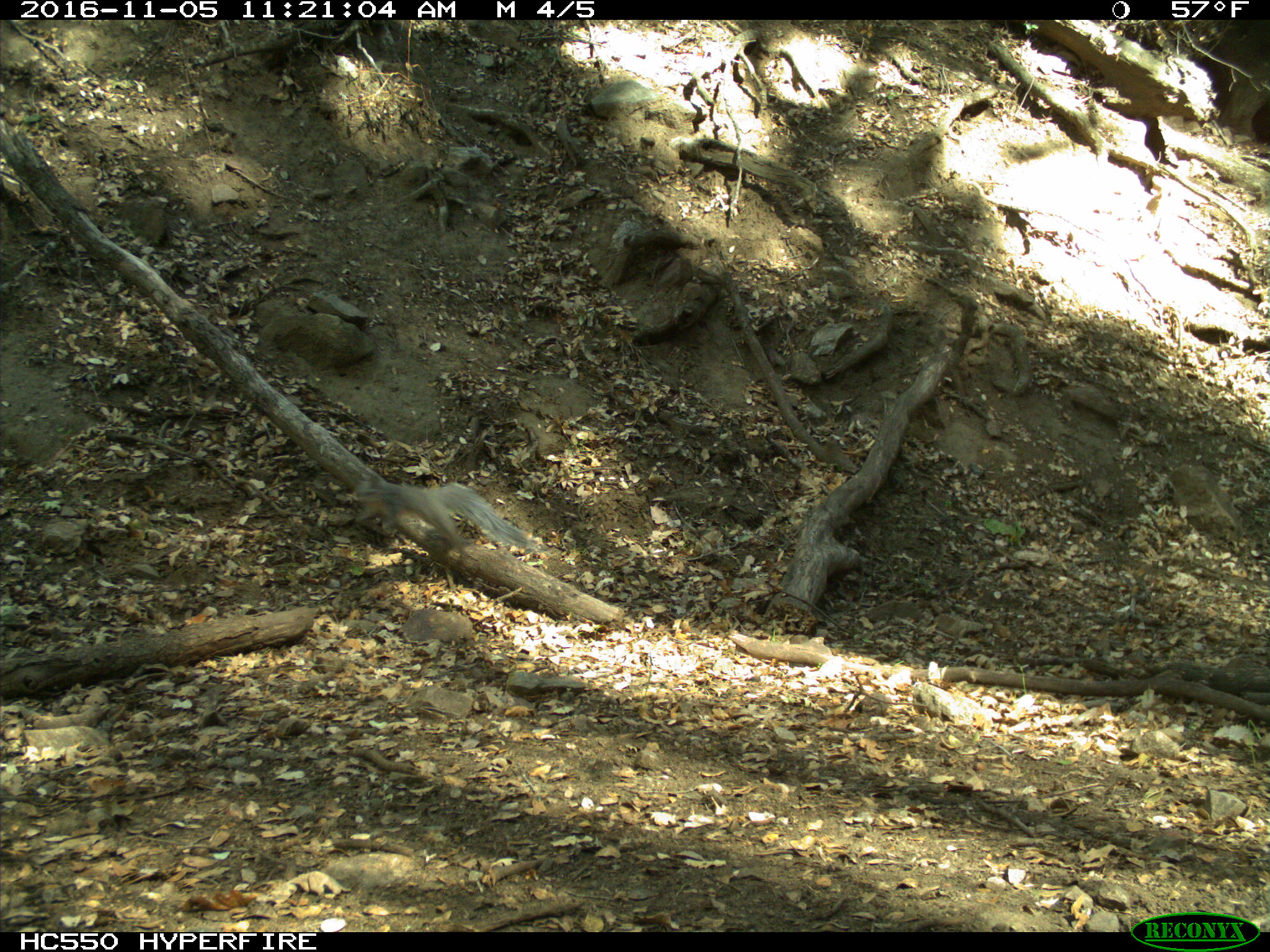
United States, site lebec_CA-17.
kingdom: Animalia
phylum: Chordata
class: Mammalia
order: Rodentia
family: Sciuridae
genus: Sciurus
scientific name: Sciurus carolinensis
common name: eastern gray squirrel